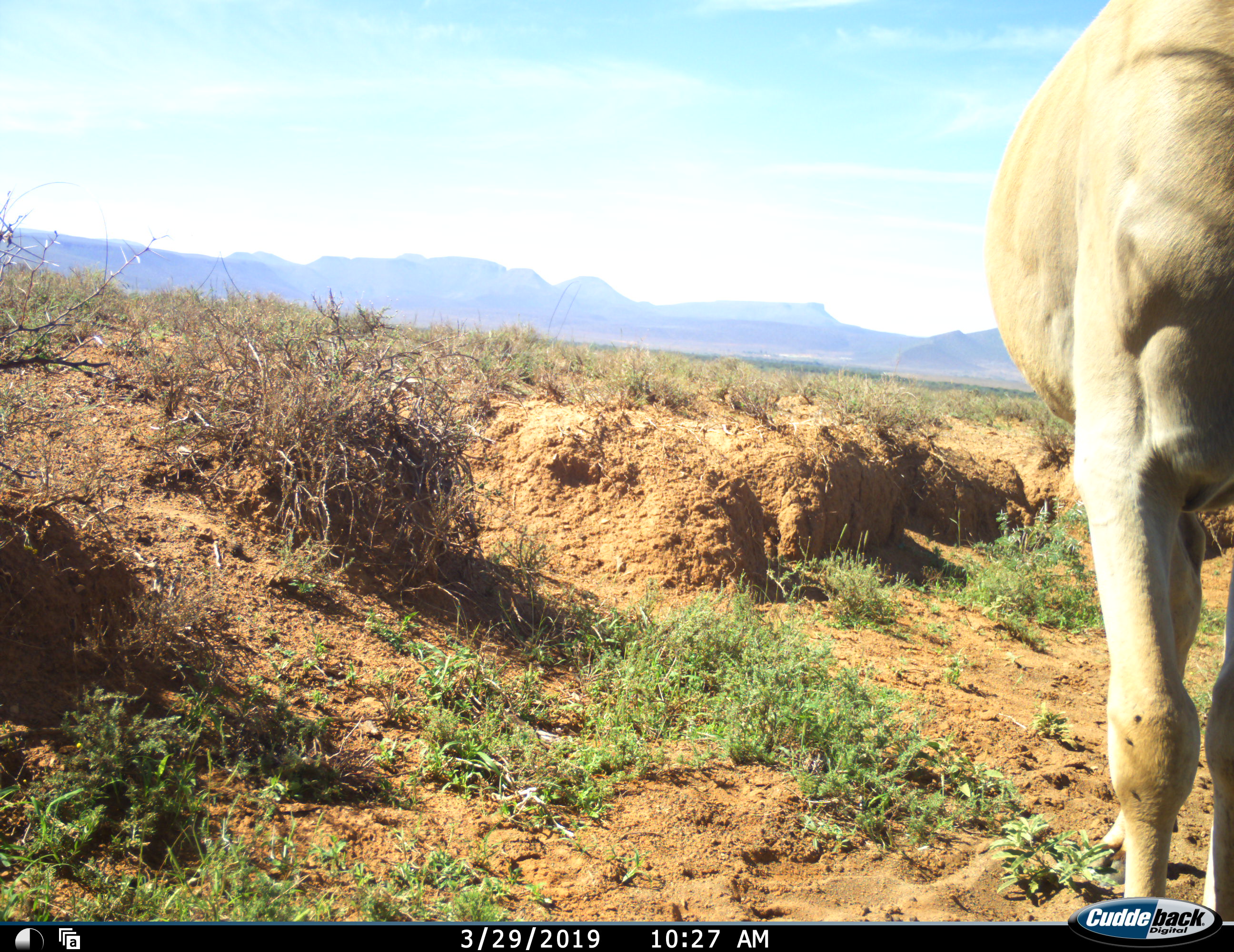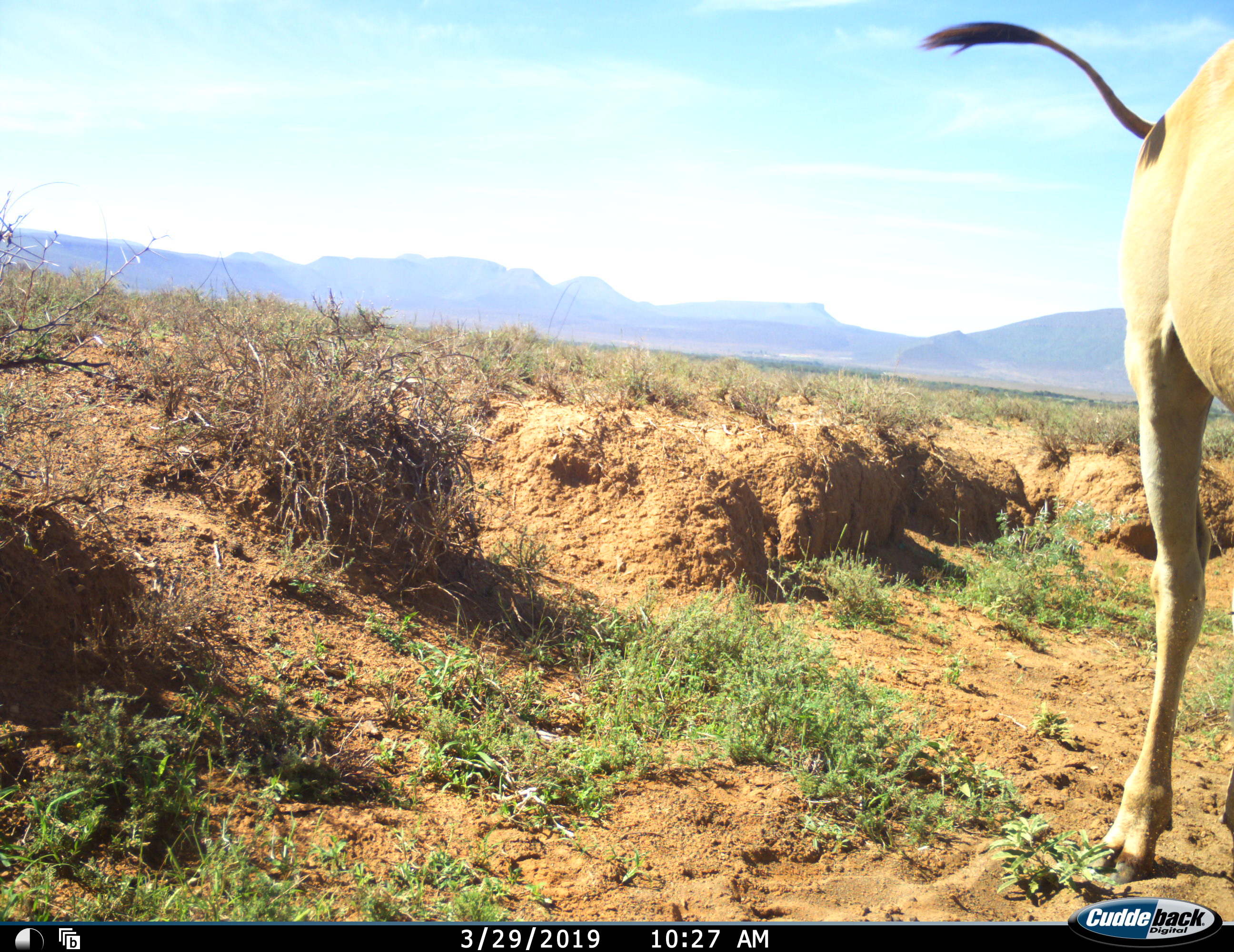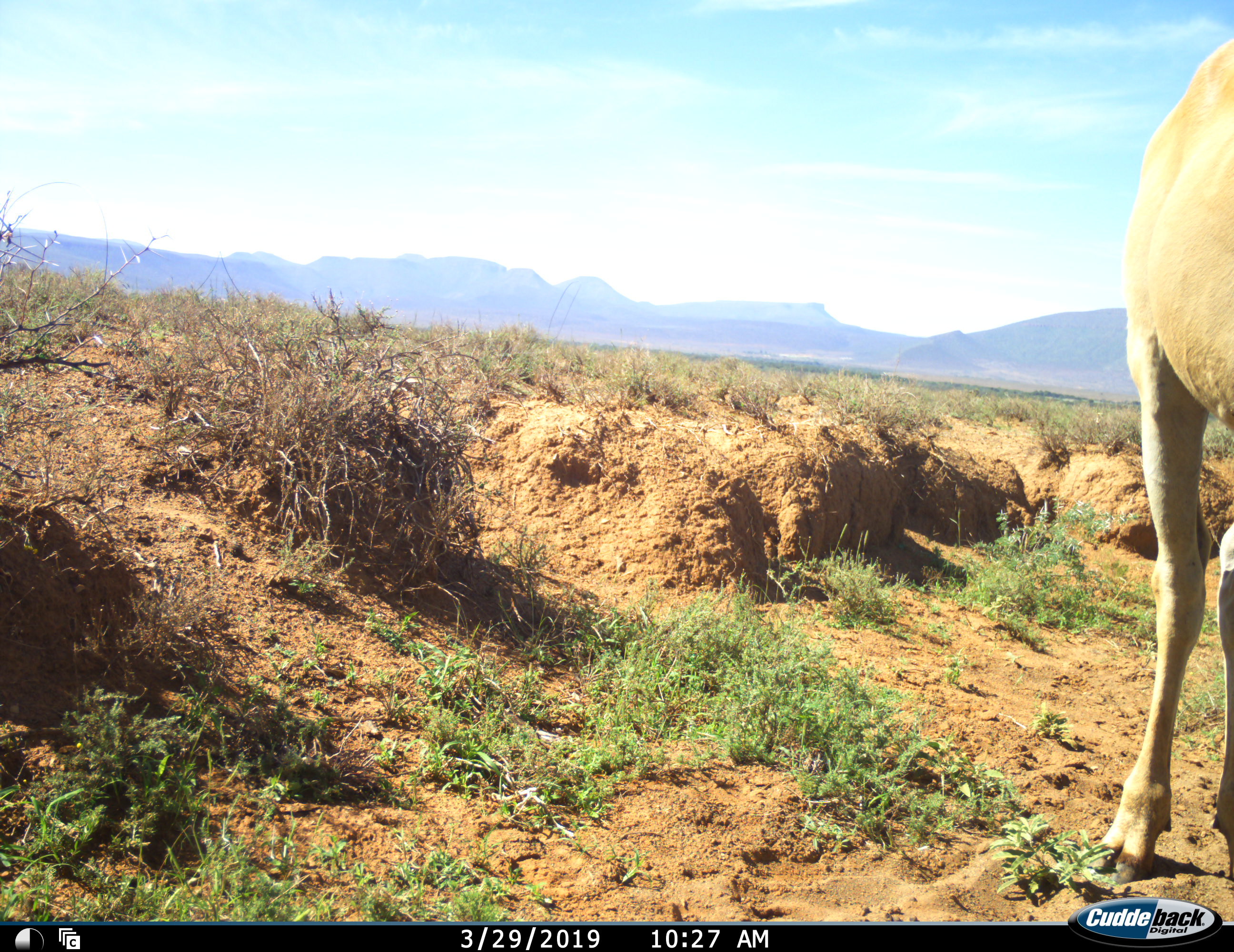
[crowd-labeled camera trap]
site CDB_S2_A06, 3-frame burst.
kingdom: Animalia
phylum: Chordata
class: Mammalia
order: Artiodactyla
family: Bovidae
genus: Tragelaphus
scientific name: Tragelaphus oryx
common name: eland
Eland (Tragelaphus oryx), count 1. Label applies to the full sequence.